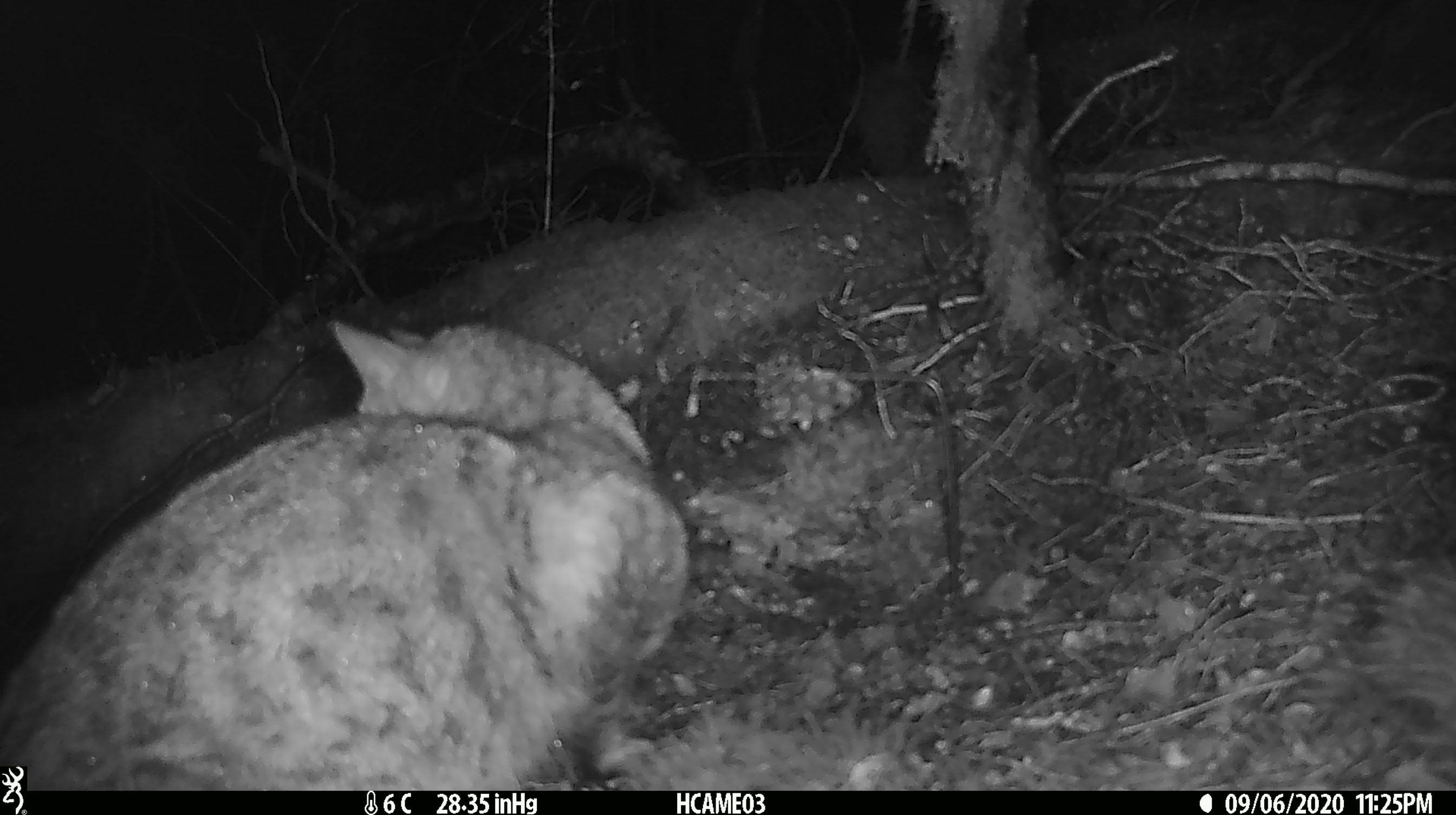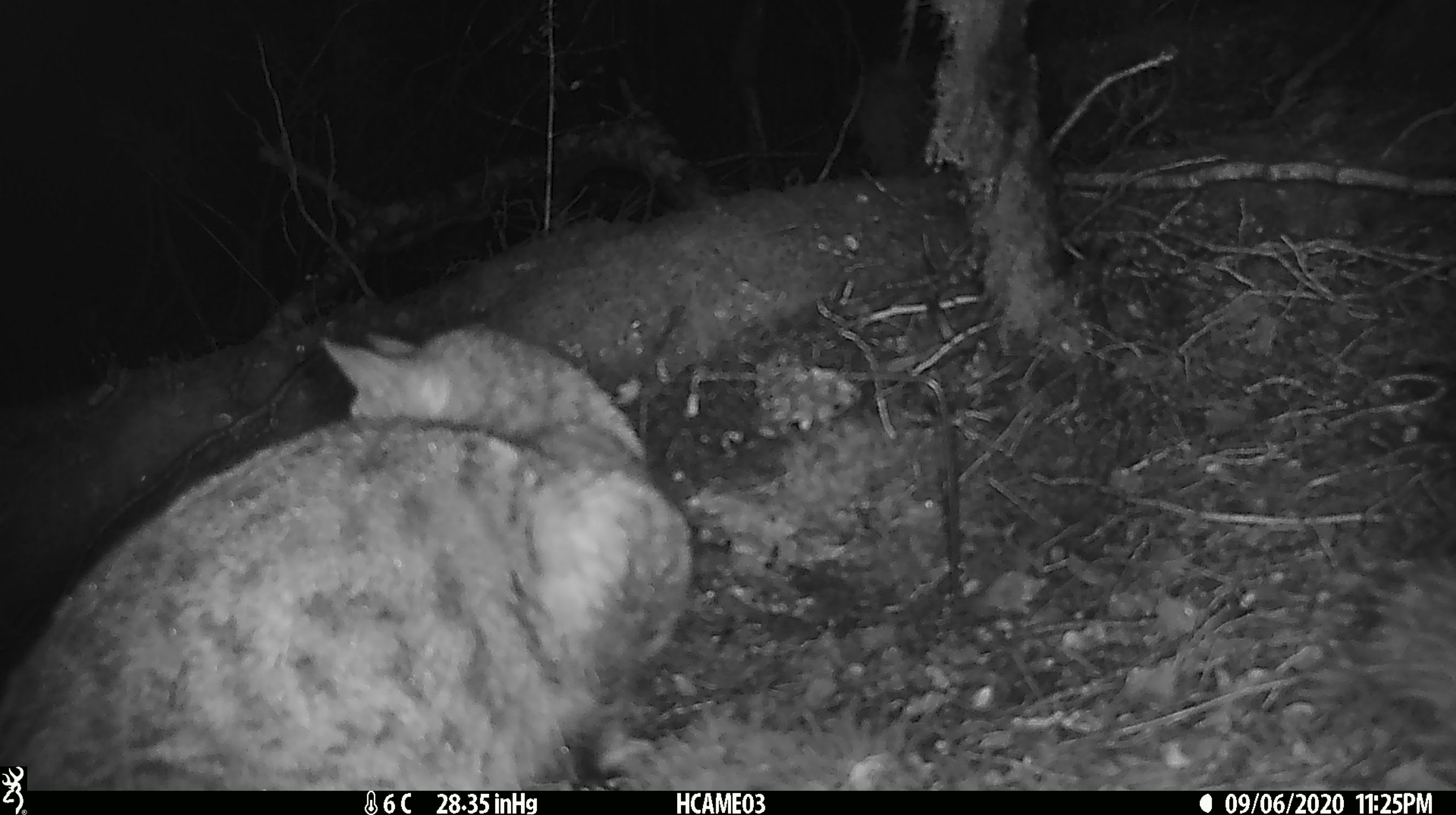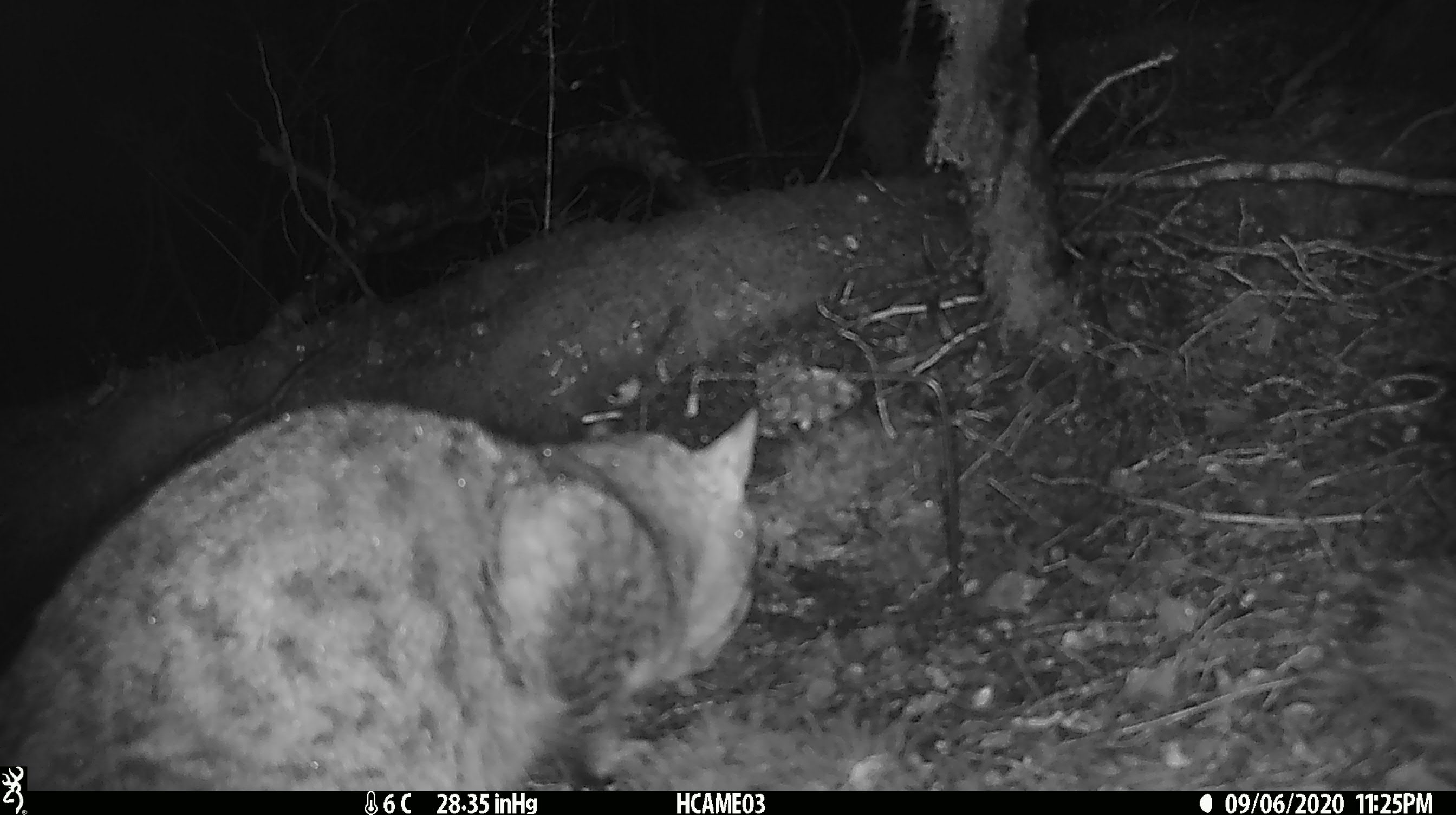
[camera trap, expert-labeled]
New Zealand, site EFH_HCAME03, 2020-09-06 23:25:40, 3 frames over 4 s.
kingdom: Animalia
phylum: Chordata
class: Mammalia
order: Carnivora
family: Felidae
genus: Felis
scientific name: Felis catus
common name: domestic cat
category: cat